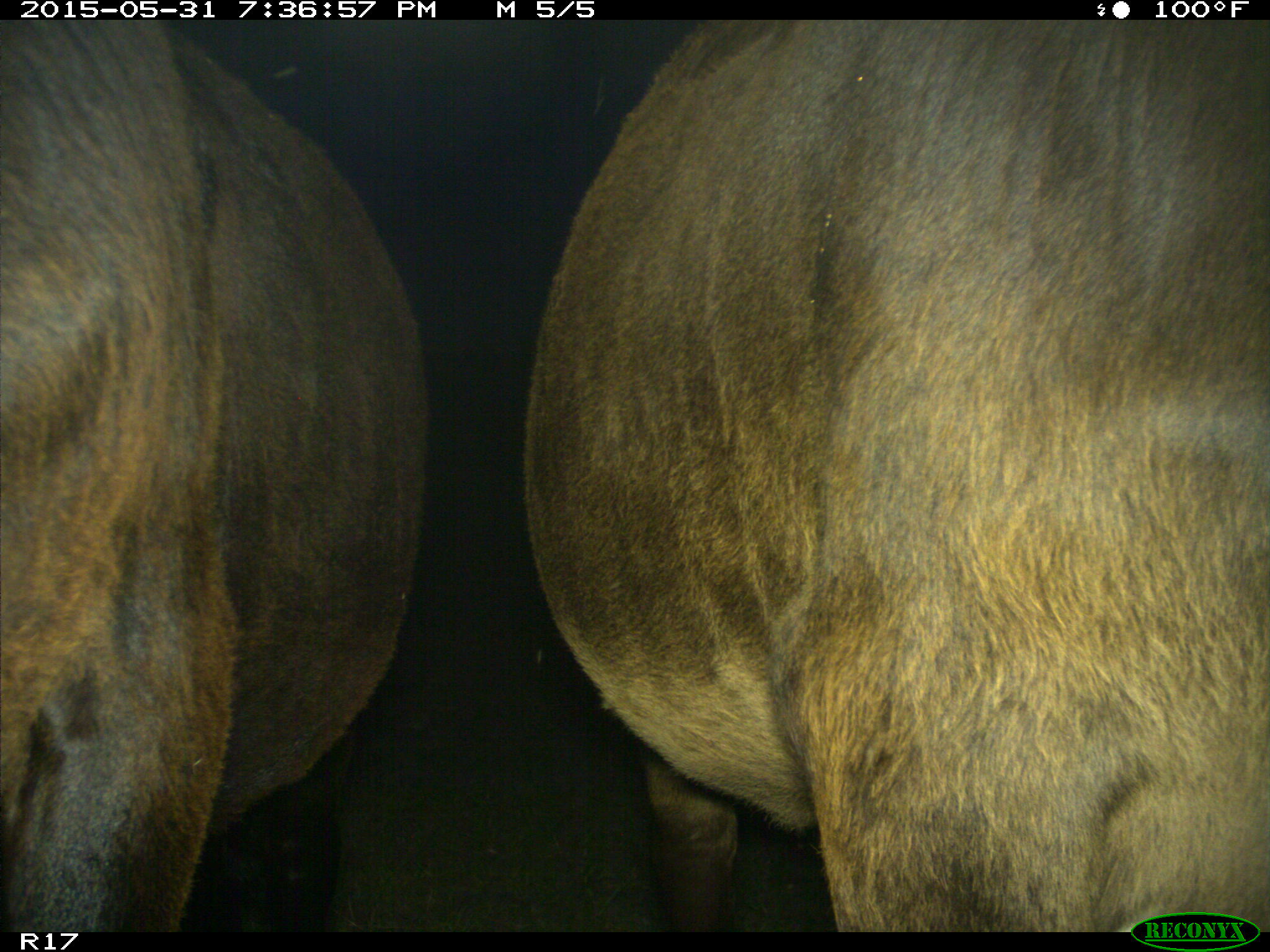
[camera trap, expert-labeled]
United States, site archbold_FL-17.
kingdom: Animalia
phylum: Chordata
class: Mammalia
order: Artiodactyla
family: Bovidae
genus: Bos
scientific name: Bos taurus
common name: domestic cow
Bos taurus (domestic cow).